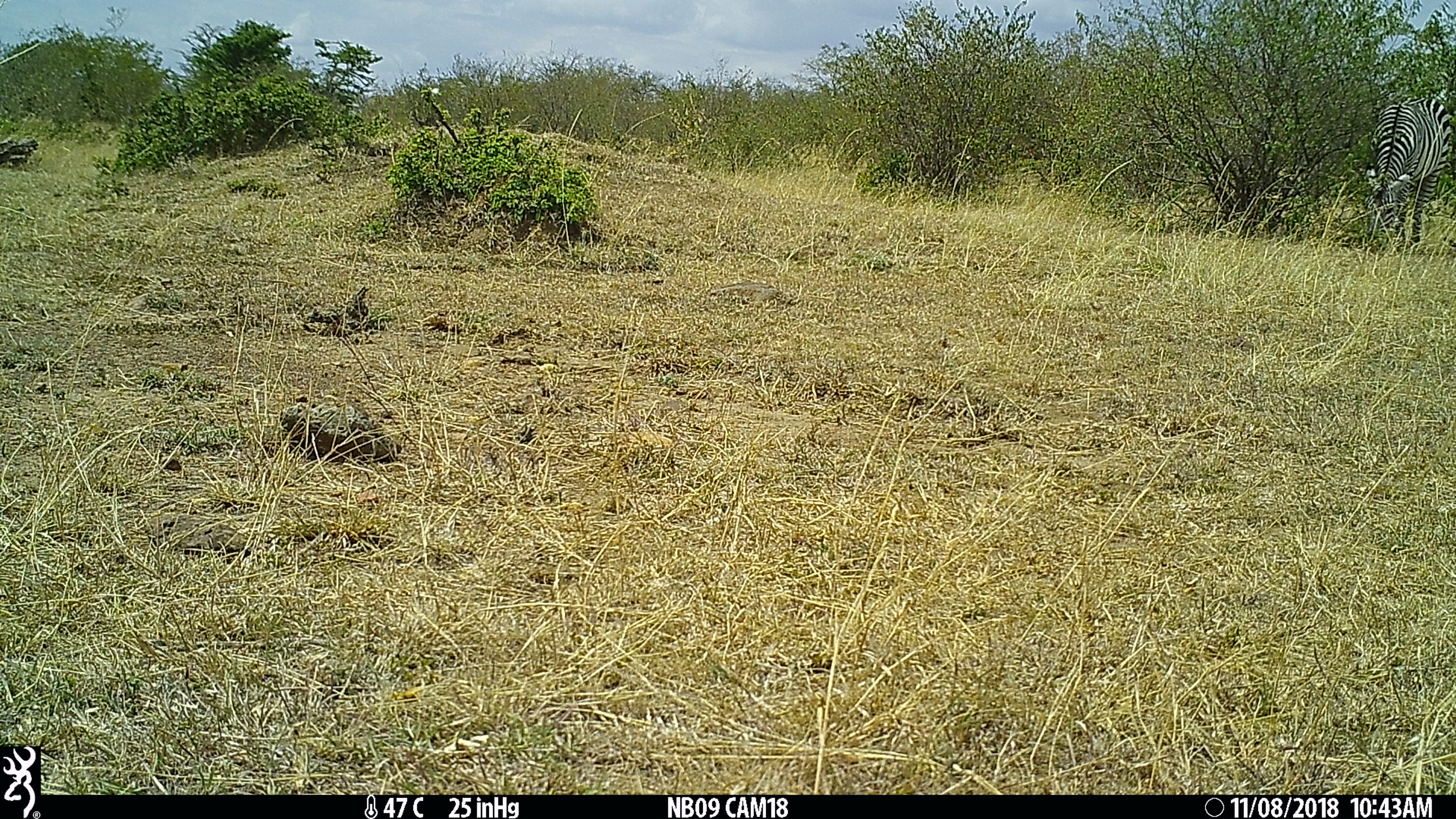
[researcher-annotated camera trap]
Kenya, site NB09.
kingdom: Animalia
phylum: Chordata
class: Mammalia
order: Perissodactyla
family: Equidae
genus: Equus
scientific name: Equus quagga burchellii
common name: burchell's zebra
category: zebra